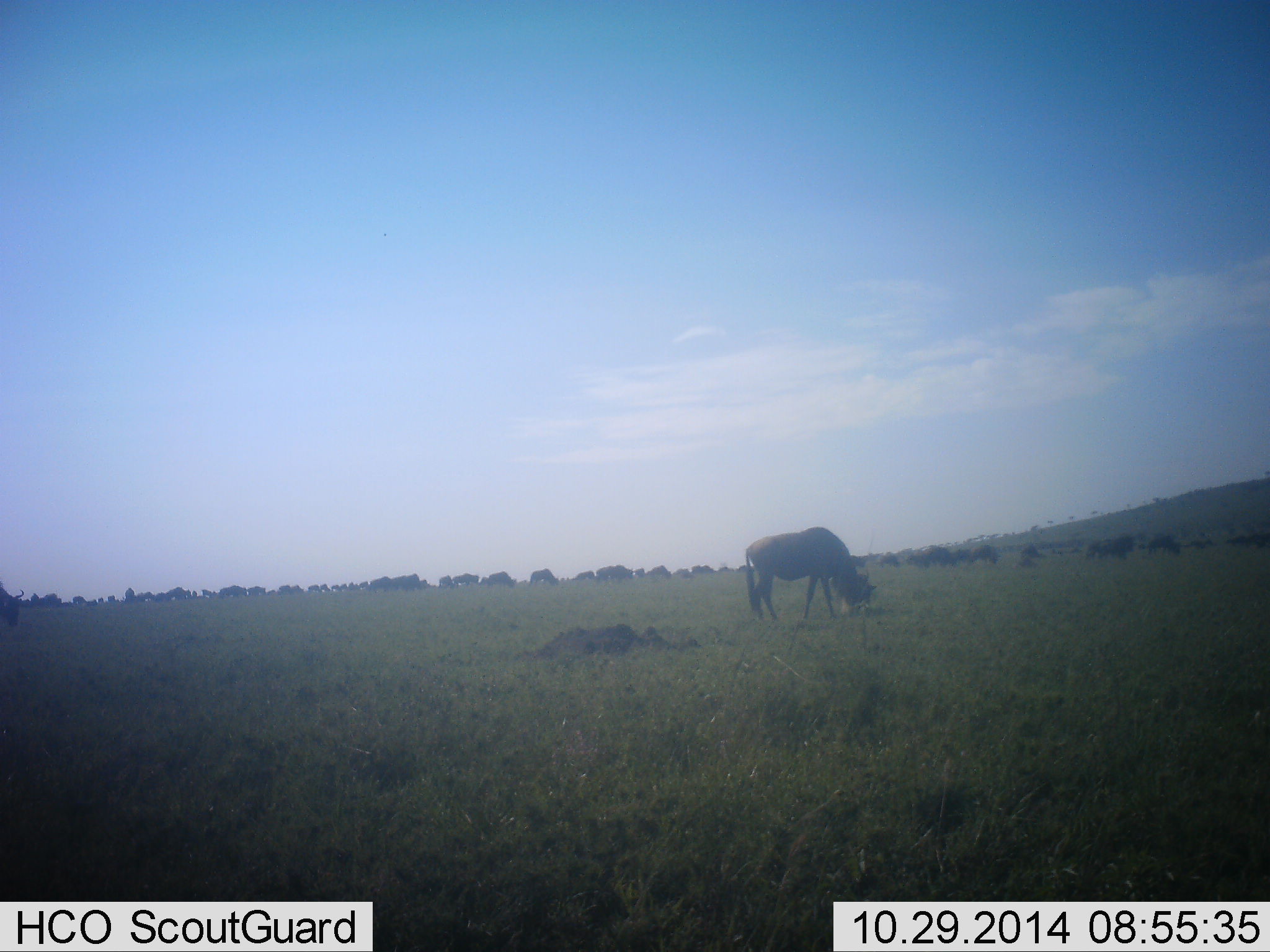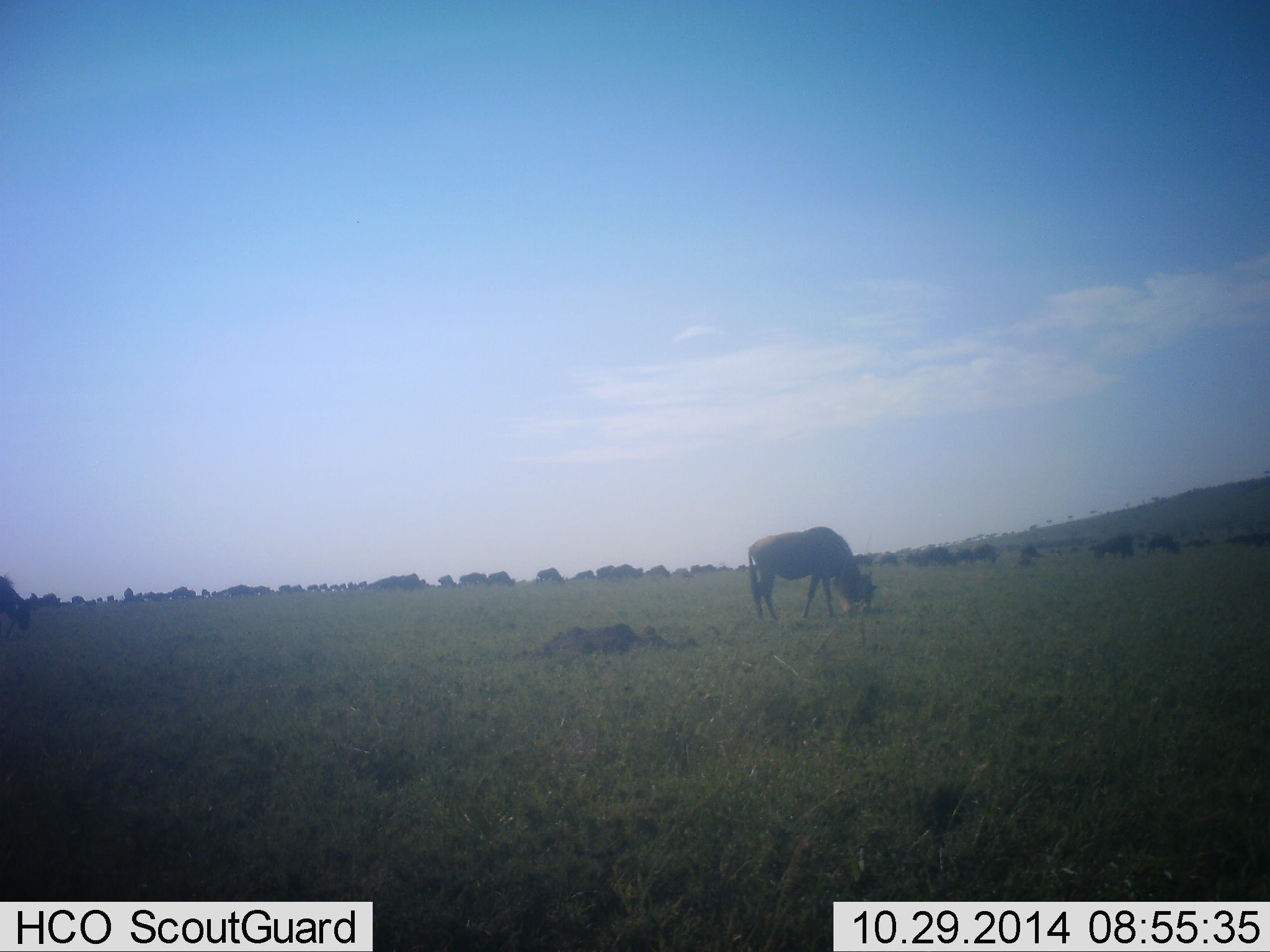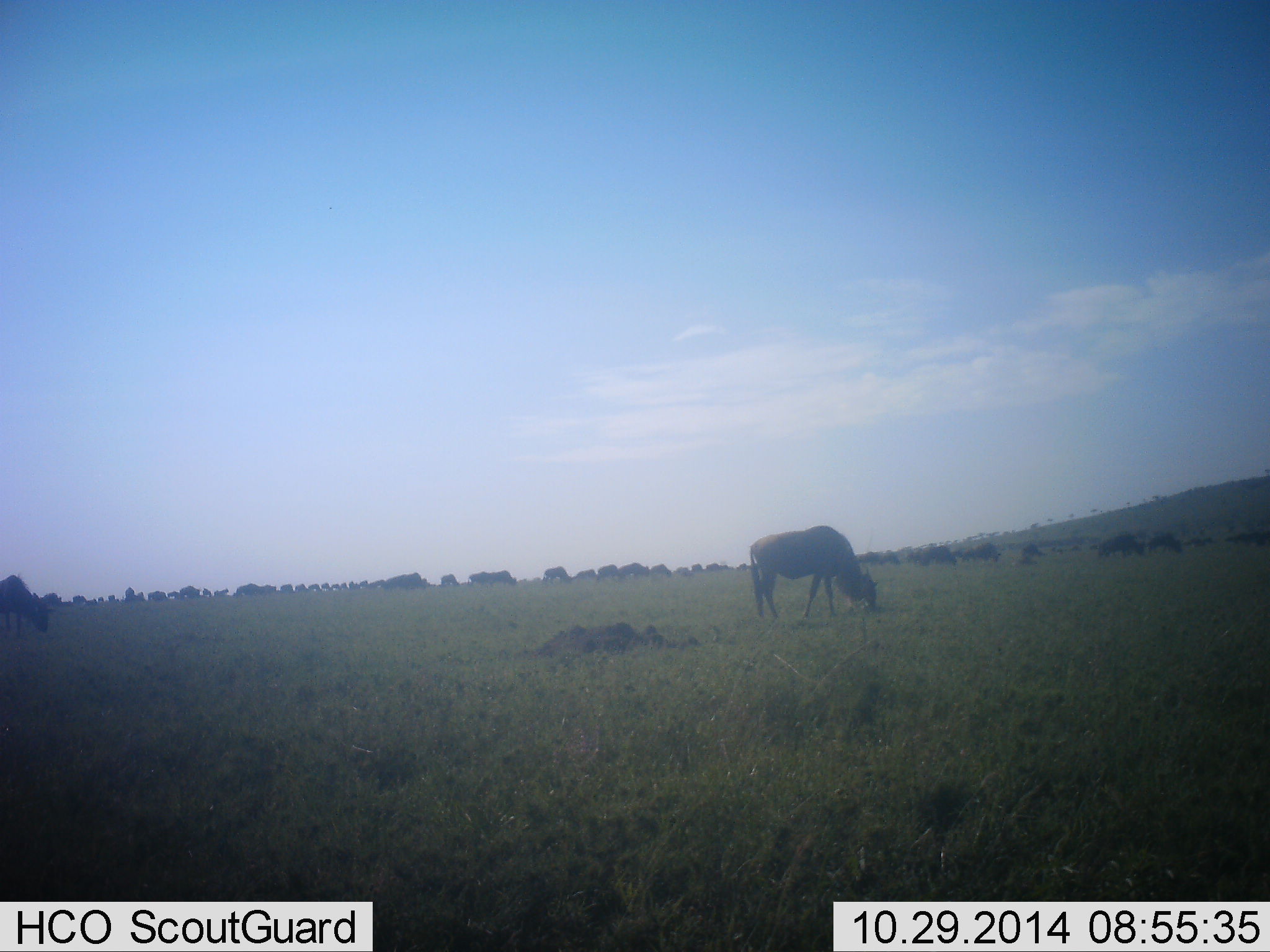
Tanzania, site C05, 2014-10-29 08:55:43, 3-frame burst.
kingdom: Animalia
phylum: Chordata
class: Mammalia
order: Artiodactyla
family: Bovidae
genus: Connochaetes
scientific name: Connochaetes taurinus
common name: blue wildebeest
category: wildebeest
Wildebeest (blue wildebeest) (Connochaetes taurinus), count 51+. Behavior (volunteer vote fractions): standing 50%, resting 0%, moving 60%, interacting 0%. Young present (vote fraction): 0%. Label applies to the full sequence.